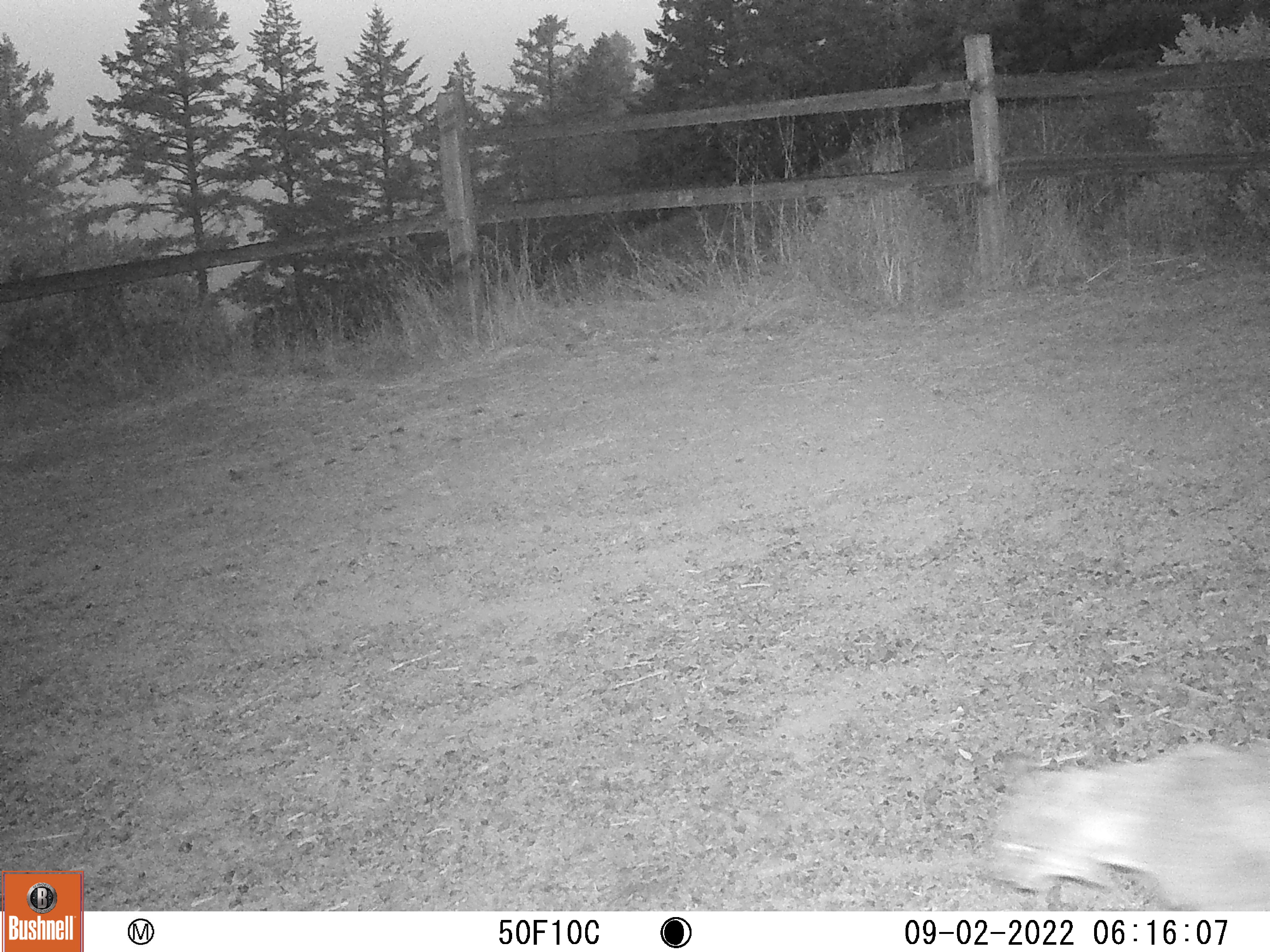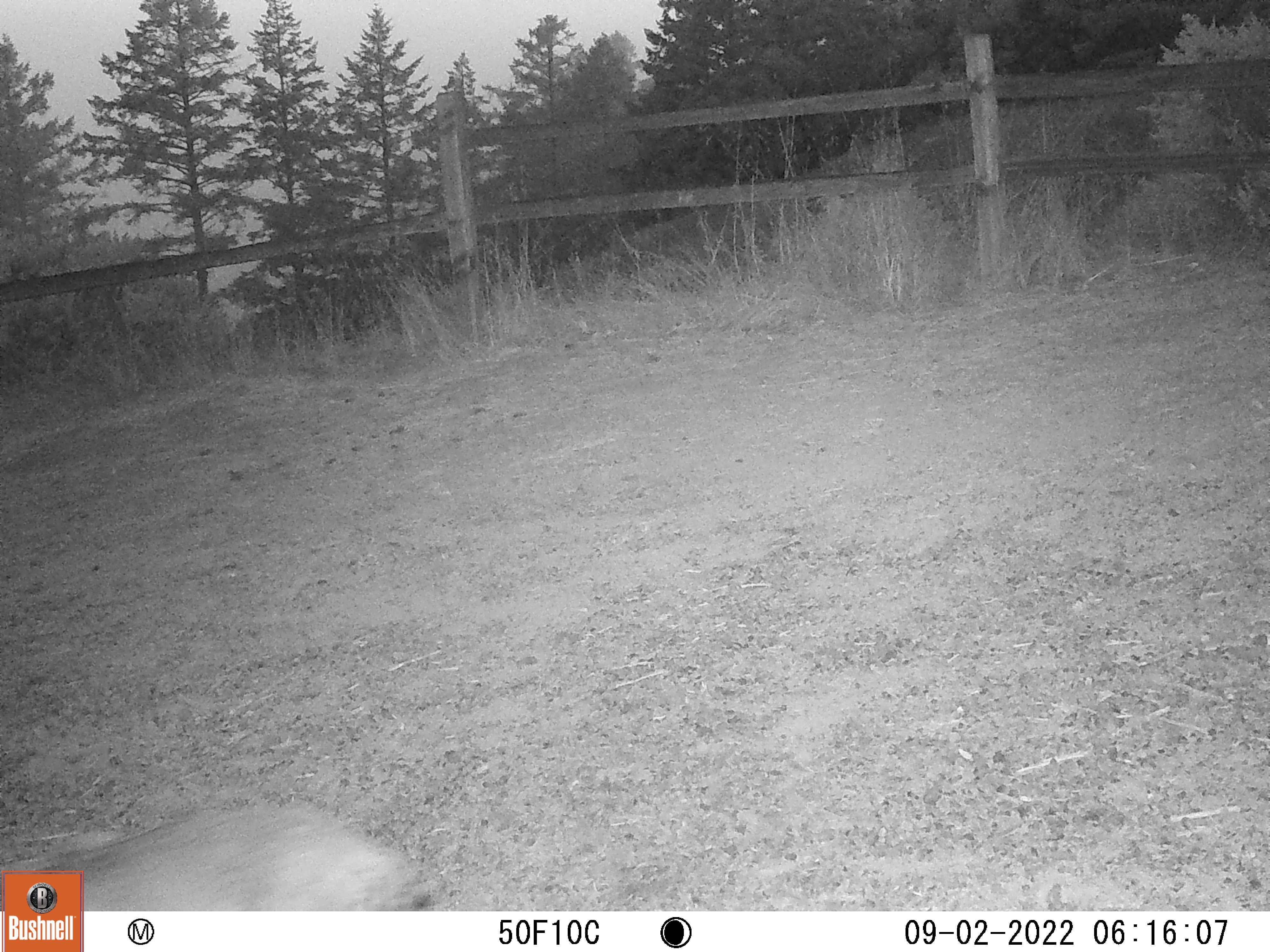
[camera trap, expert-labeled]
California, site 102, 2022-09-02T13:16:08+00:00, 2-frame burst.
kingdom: Animalia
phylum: Chordata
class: Mammalia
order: Carnivora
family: Felidae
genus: Lynx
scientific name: Lynx rufus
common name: bobcat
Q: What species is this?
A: Bobcat (Lynx rufus).